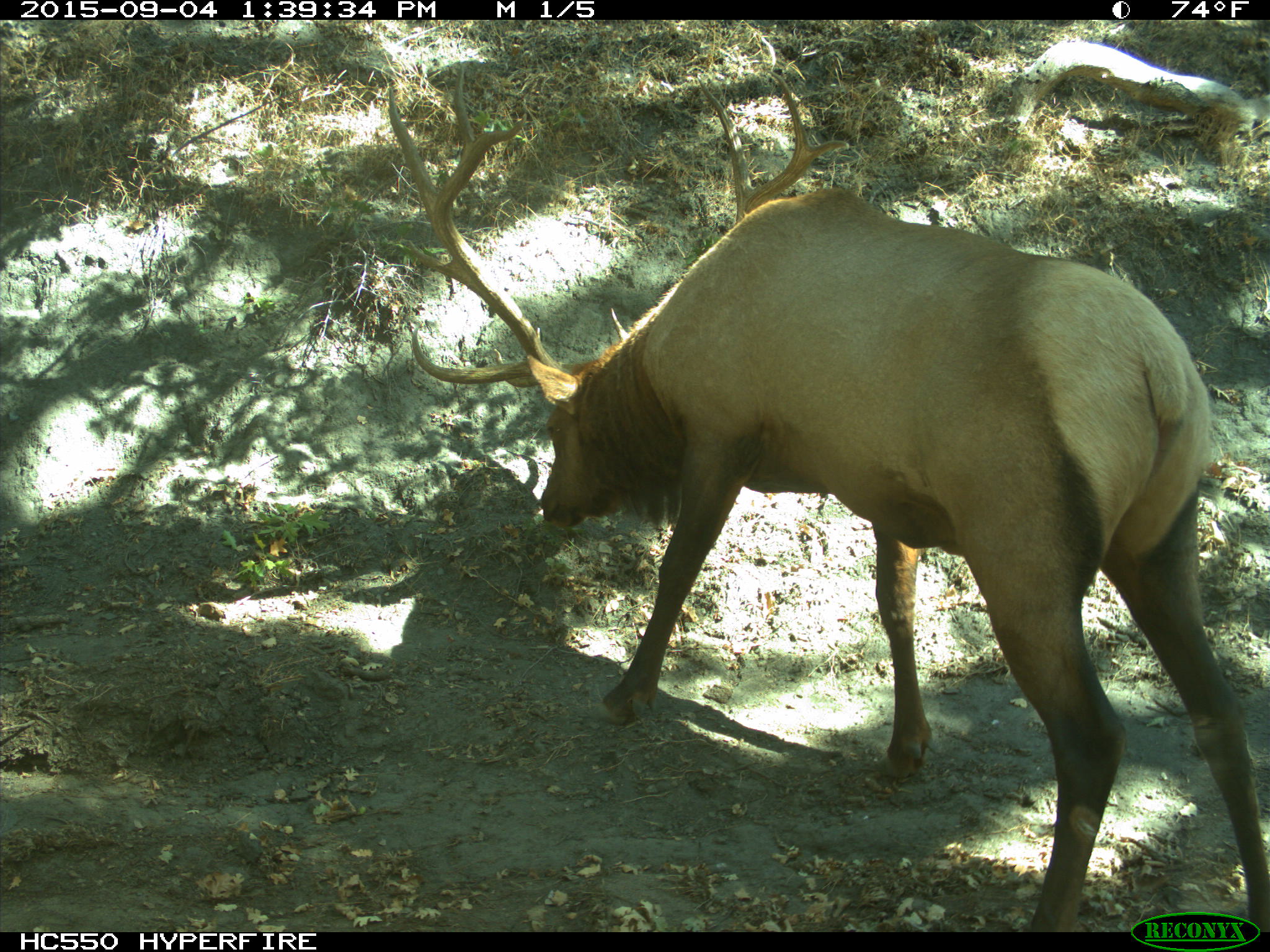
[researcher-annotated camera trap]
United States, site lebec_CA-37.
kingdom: Animalia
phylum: Chordata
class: Mammalia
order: Artiodactyla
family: Cervidae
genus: Cervus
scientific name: Cervus canadensis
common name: elk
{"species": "Cervus canadensis (elk)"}